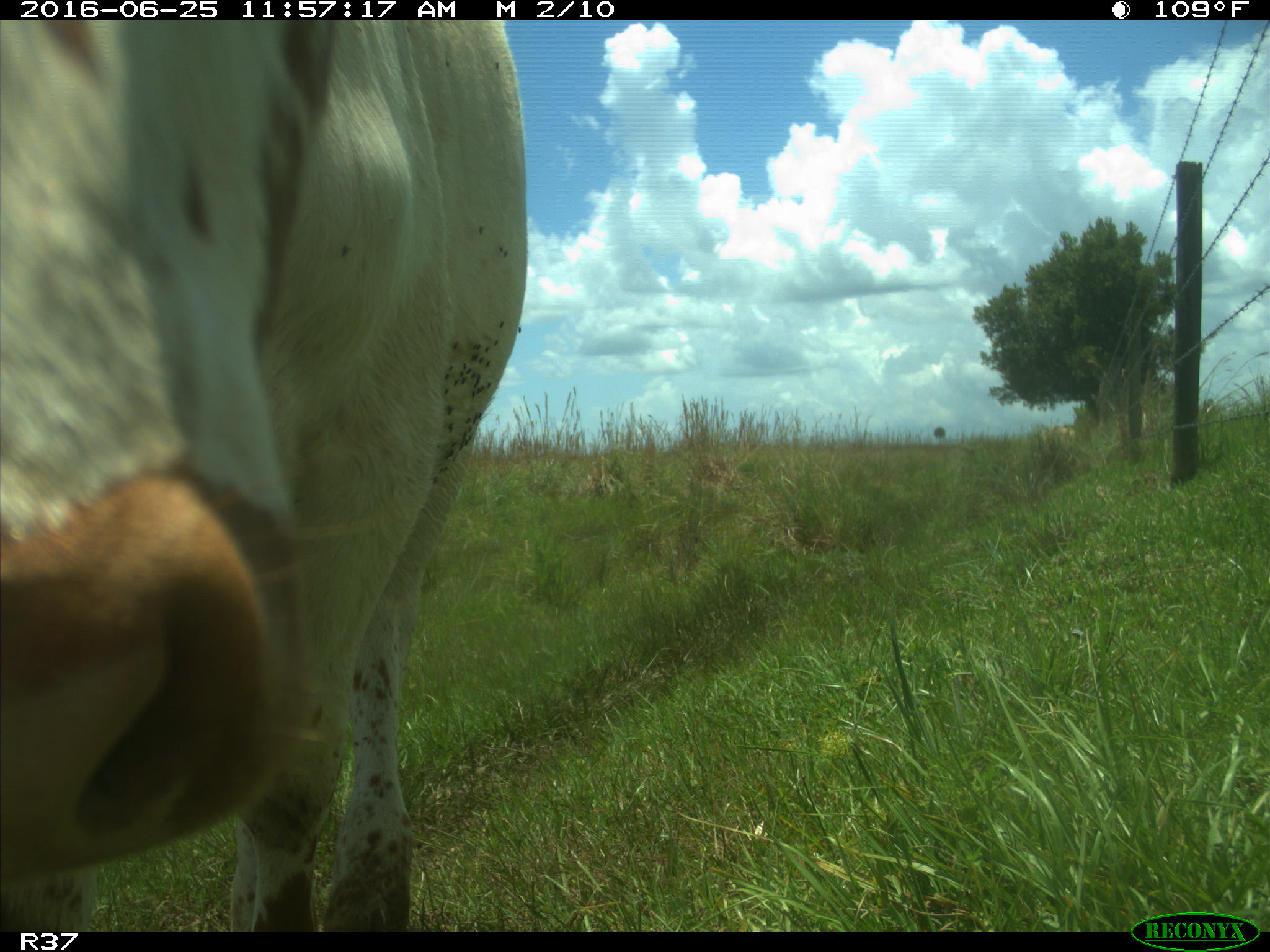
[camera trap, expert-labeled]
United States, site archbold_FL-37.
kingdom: Animalia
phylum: Chordata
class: Mammalia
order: Artiodactyla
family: Bovidae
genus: Bos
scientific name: Bos taurus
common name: domestic cow